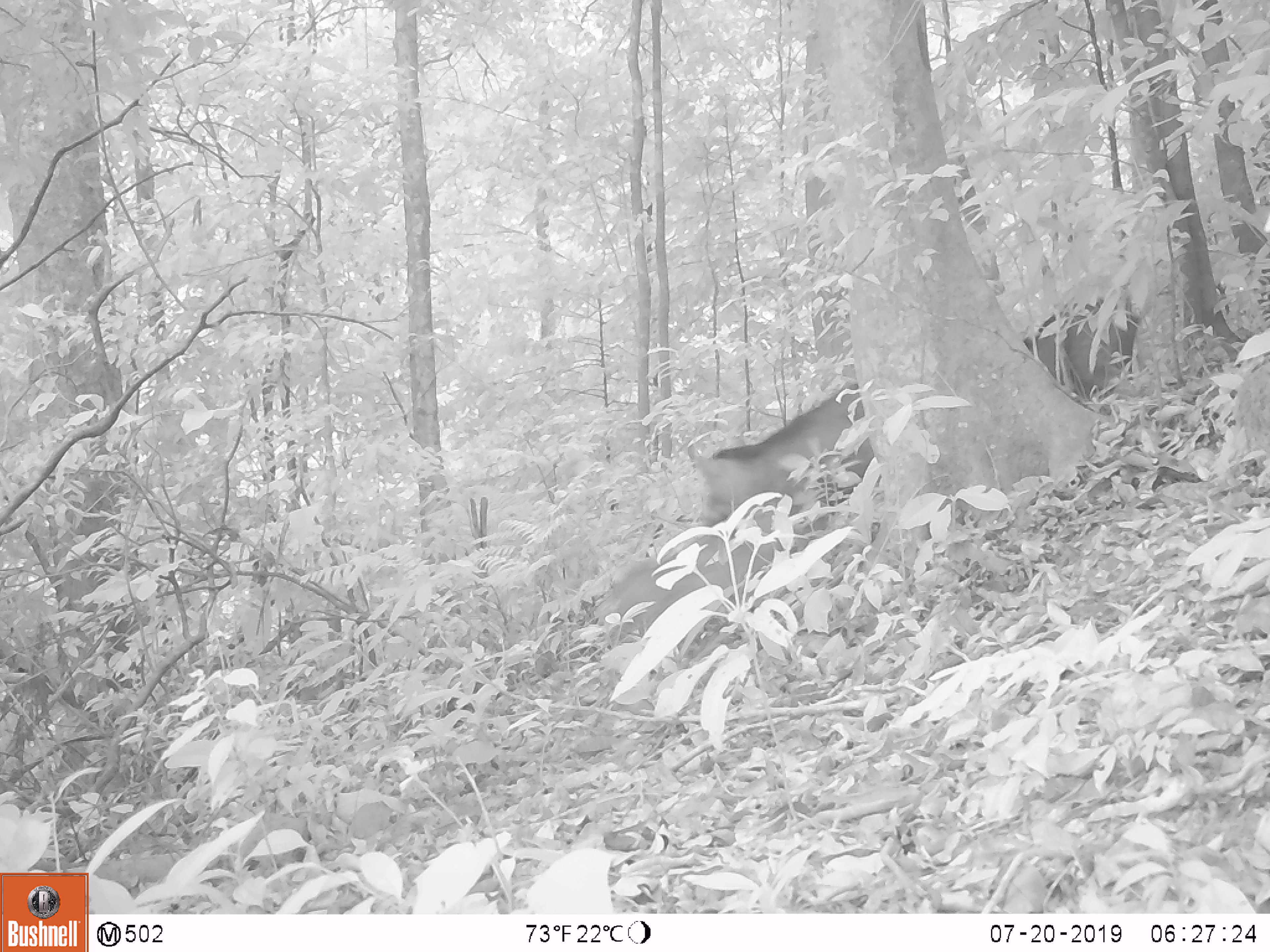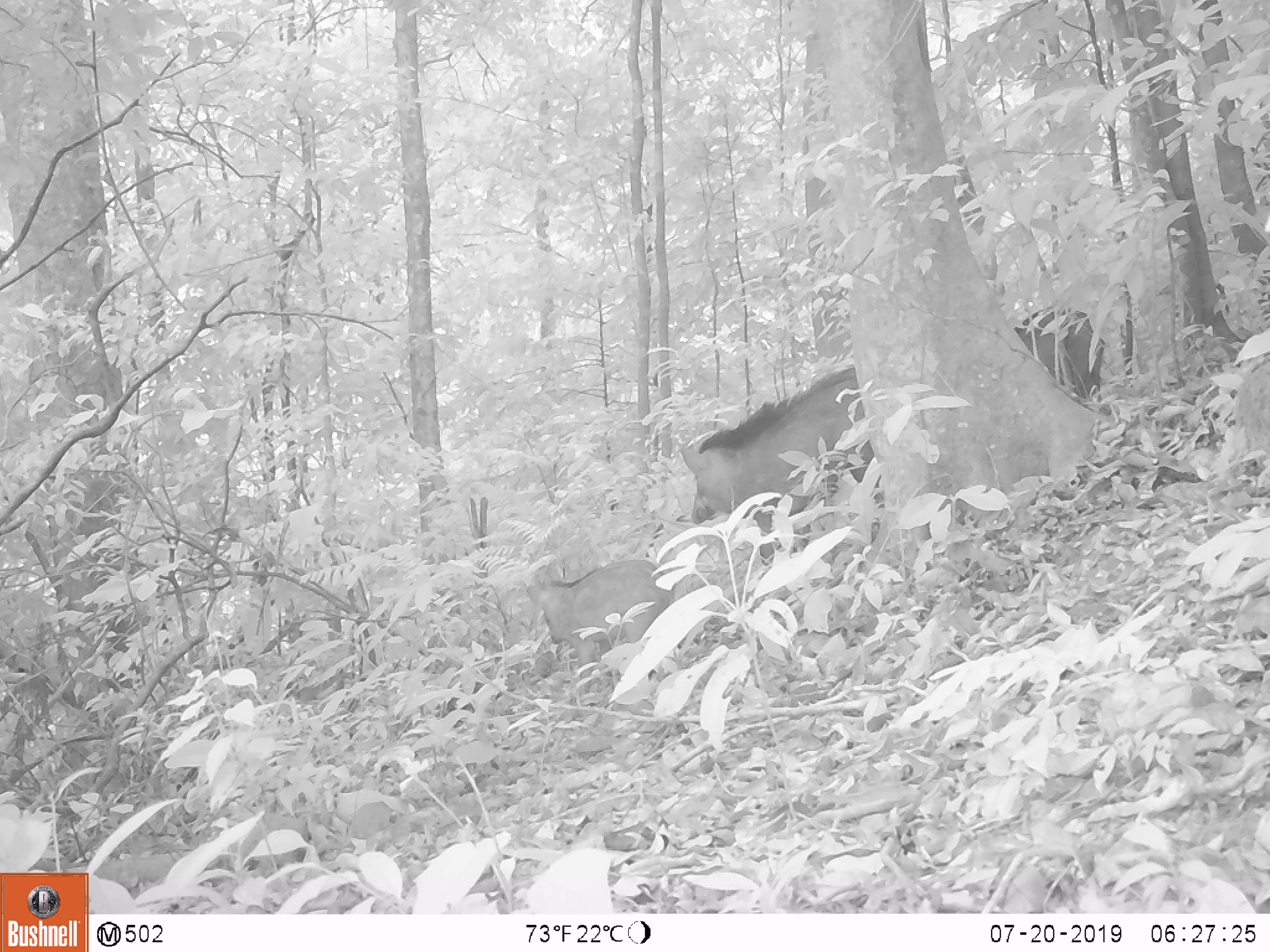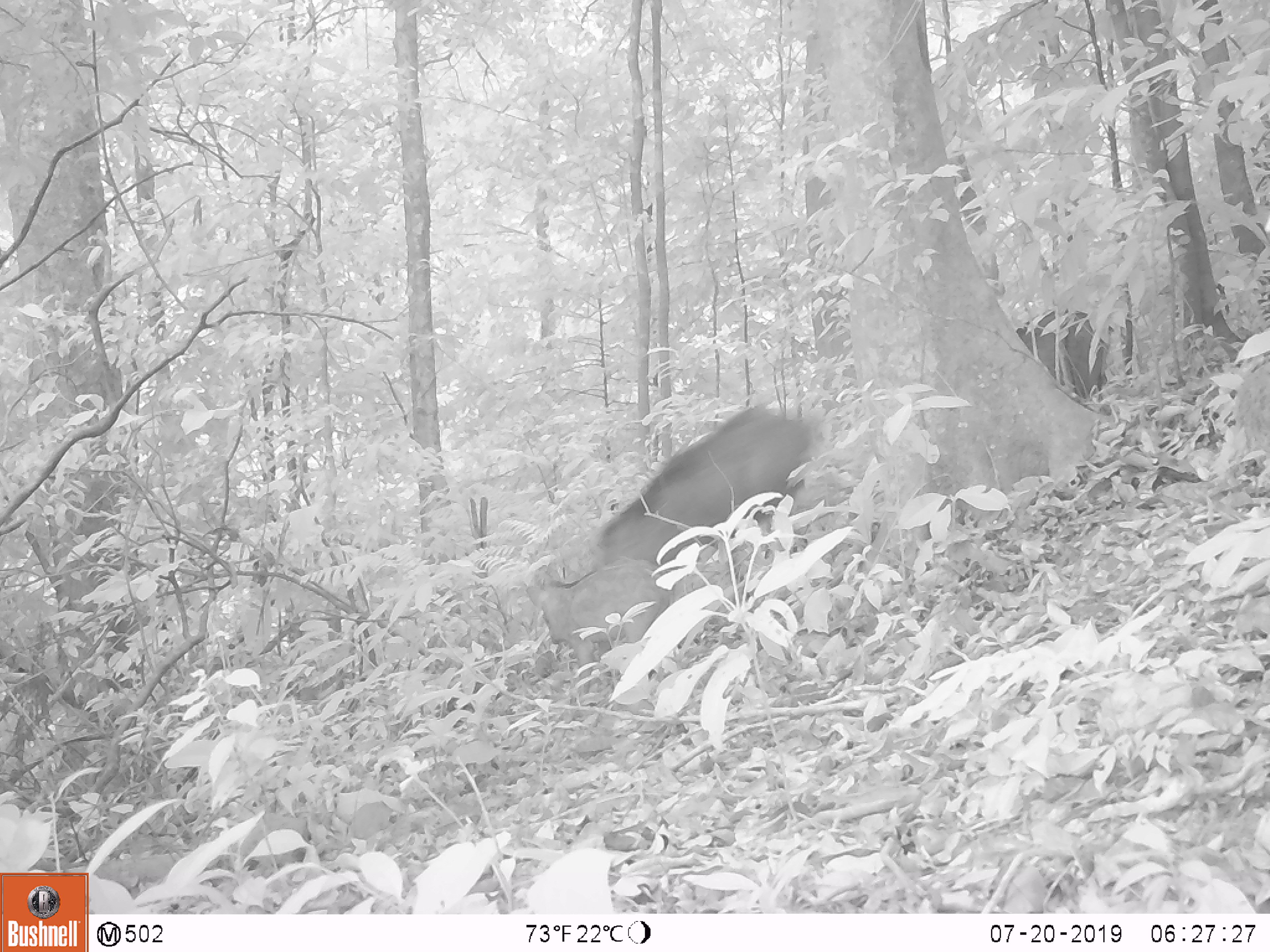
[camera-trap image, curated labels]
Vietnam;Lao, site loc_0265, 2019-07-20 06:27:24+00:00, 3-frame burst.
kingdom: Animalia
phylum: Chordata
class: Mammalia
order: Artiodactyla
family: Suidae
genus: Sus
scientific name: Sus scrofa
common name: eurasian wild pig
Eurasian wild pig (Sus scrofa). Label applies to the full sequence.